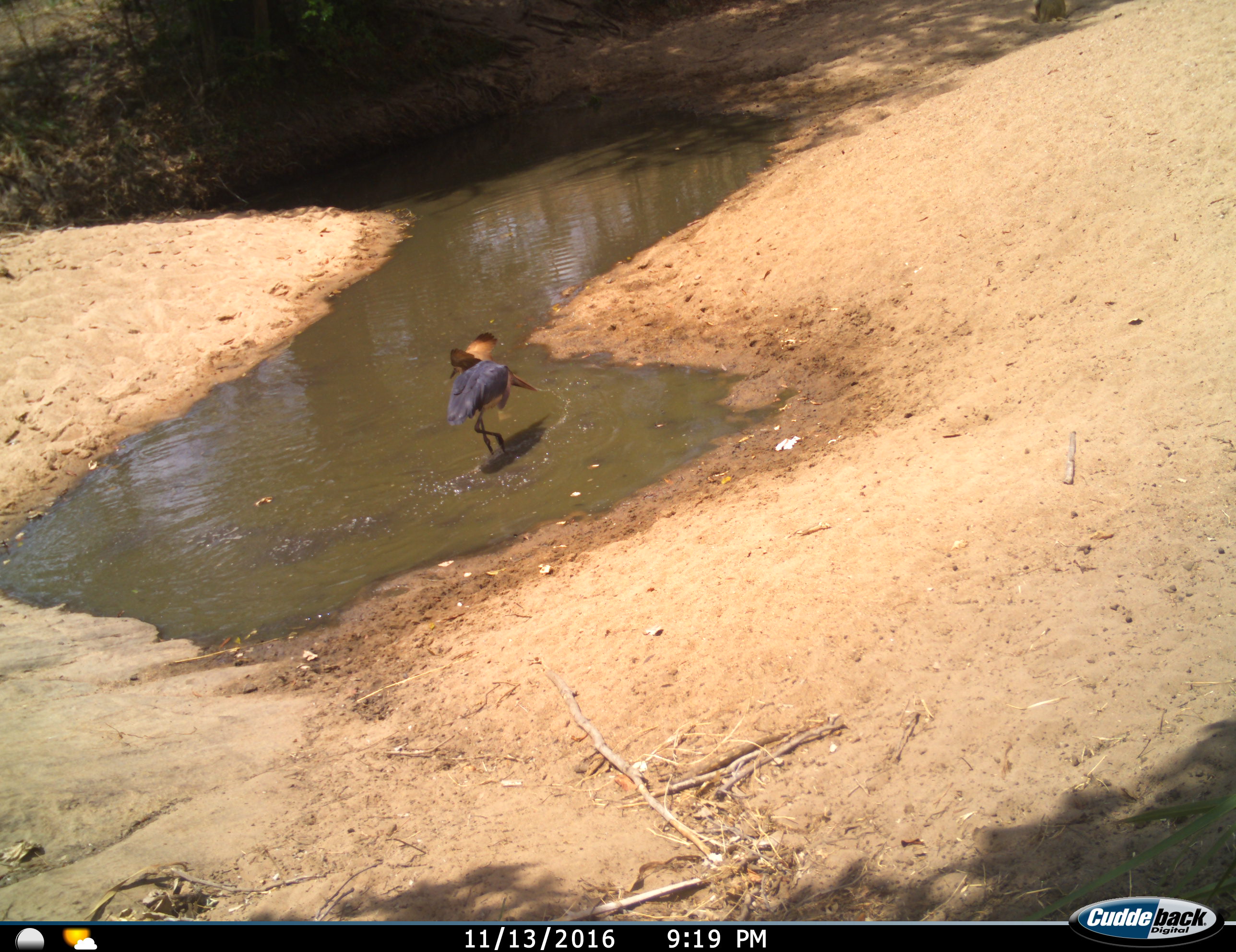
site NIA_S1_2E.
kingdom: Animalia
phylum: Chordata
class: Aves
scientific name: Aves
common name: bird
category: birdother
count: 1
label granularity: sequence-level